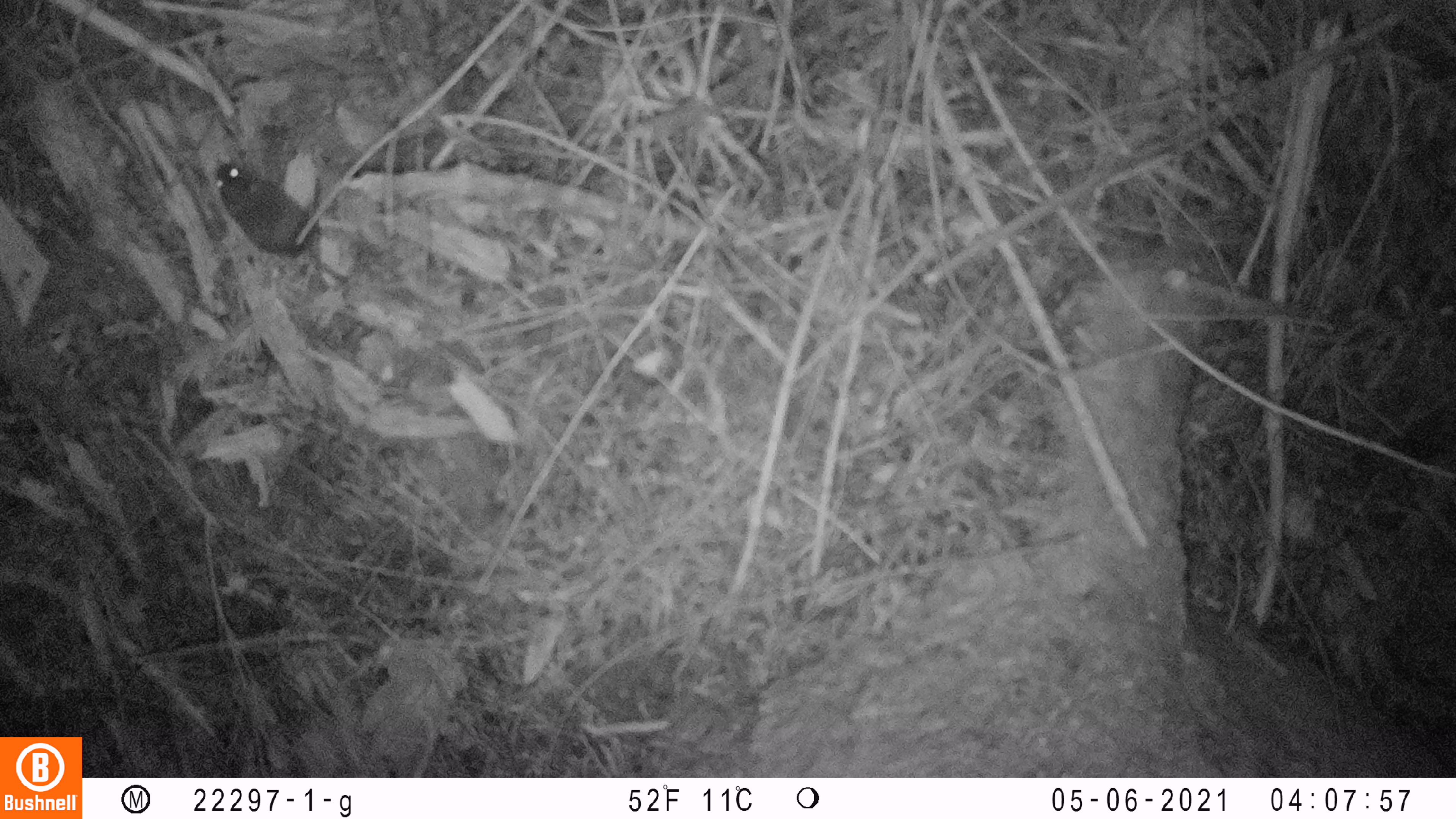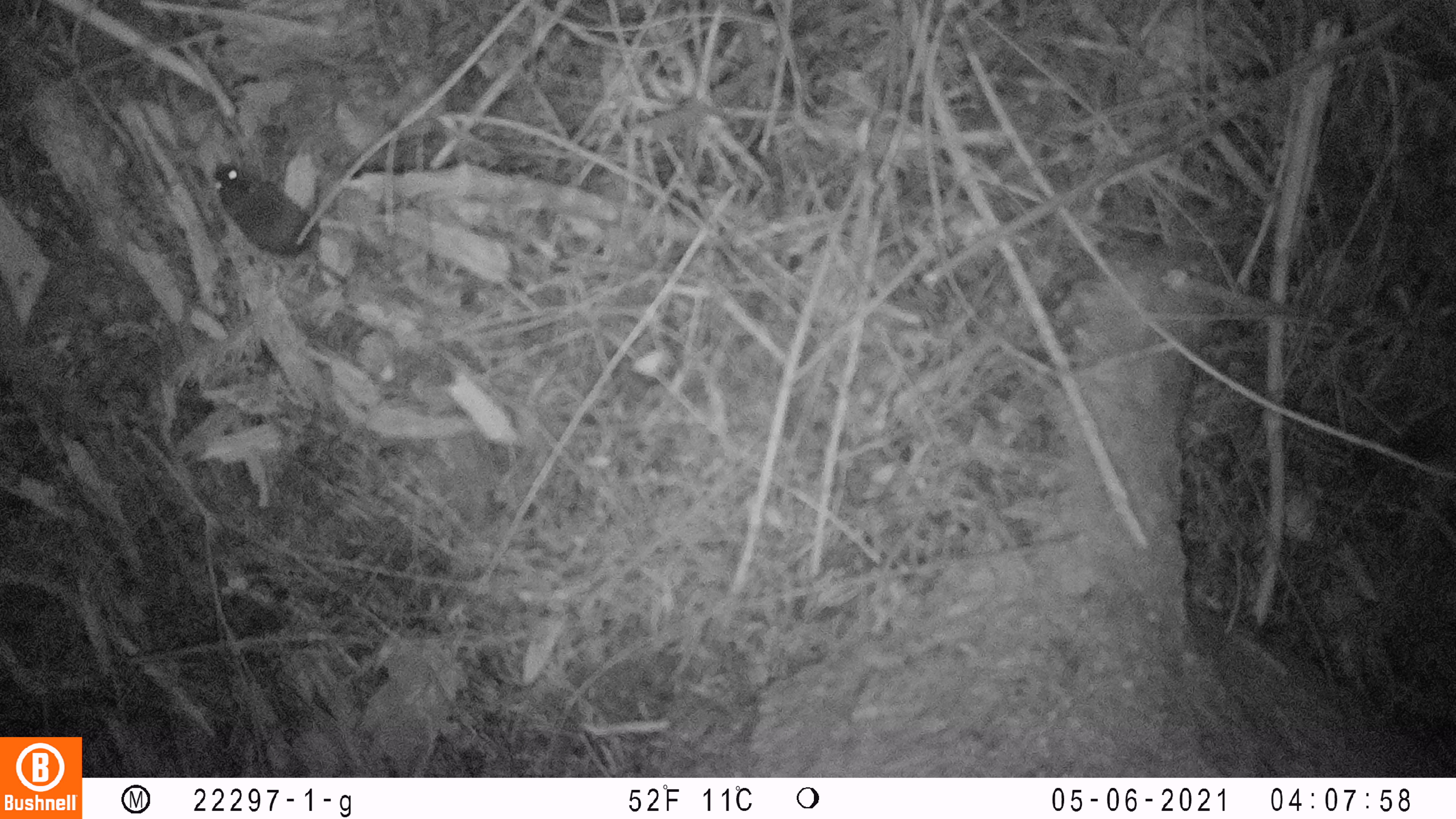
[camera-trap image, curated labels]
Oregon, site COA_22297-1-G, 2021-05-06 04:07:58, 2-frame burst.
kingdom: Animalia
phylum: Chordata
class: Mammalia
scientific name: Mammalia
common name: small mammal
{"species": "small mammal (Mammalia)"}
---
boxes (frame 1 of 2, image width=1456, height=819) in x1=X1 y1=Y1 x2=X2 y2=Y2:
small mammal: x1=153 y1=131 x2=462 y2=344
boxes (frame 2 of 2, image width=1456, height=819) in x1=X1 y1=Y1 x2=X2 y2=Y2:
small mammal: x1=158 y1=115 x2=451 y2=368